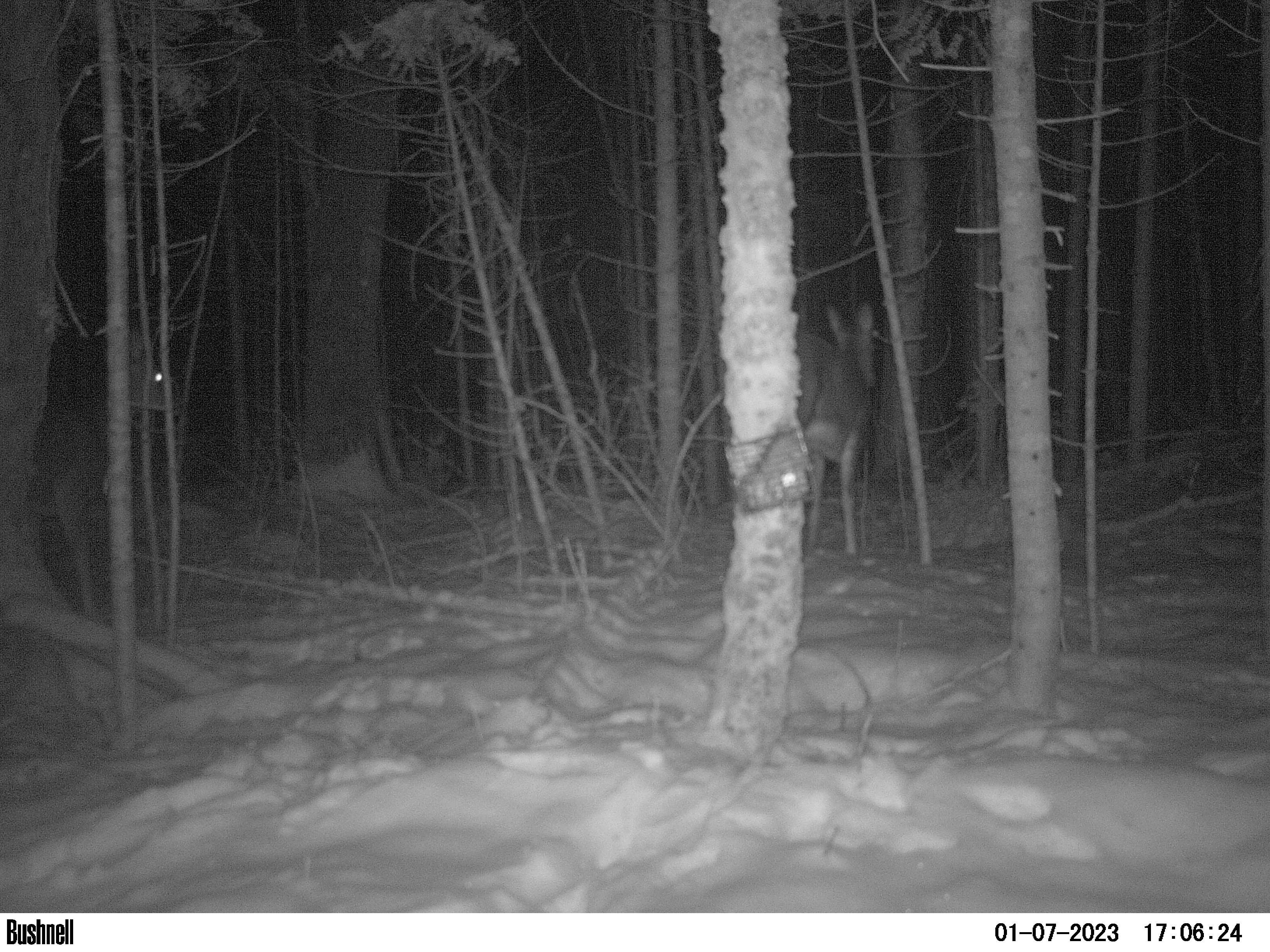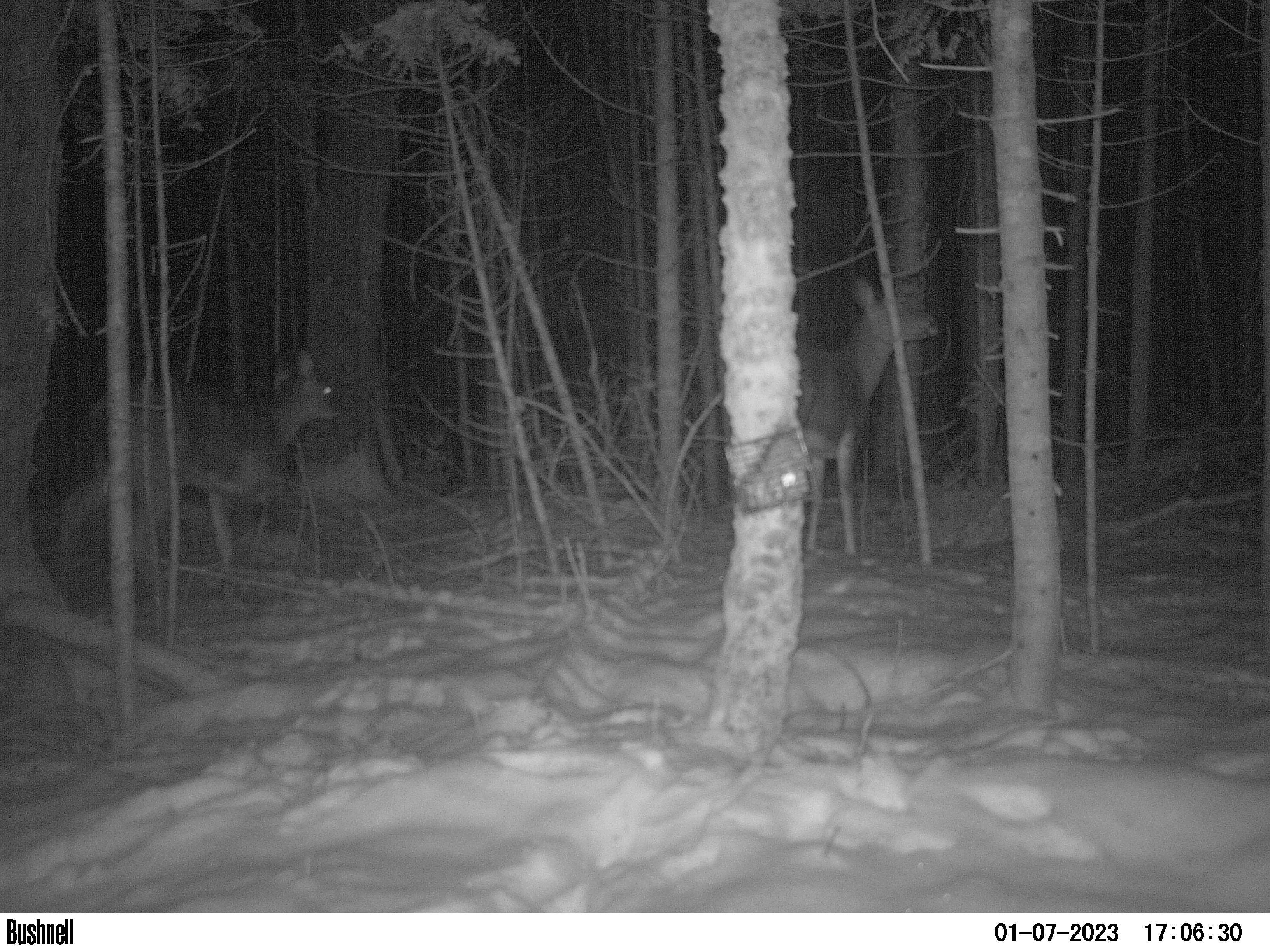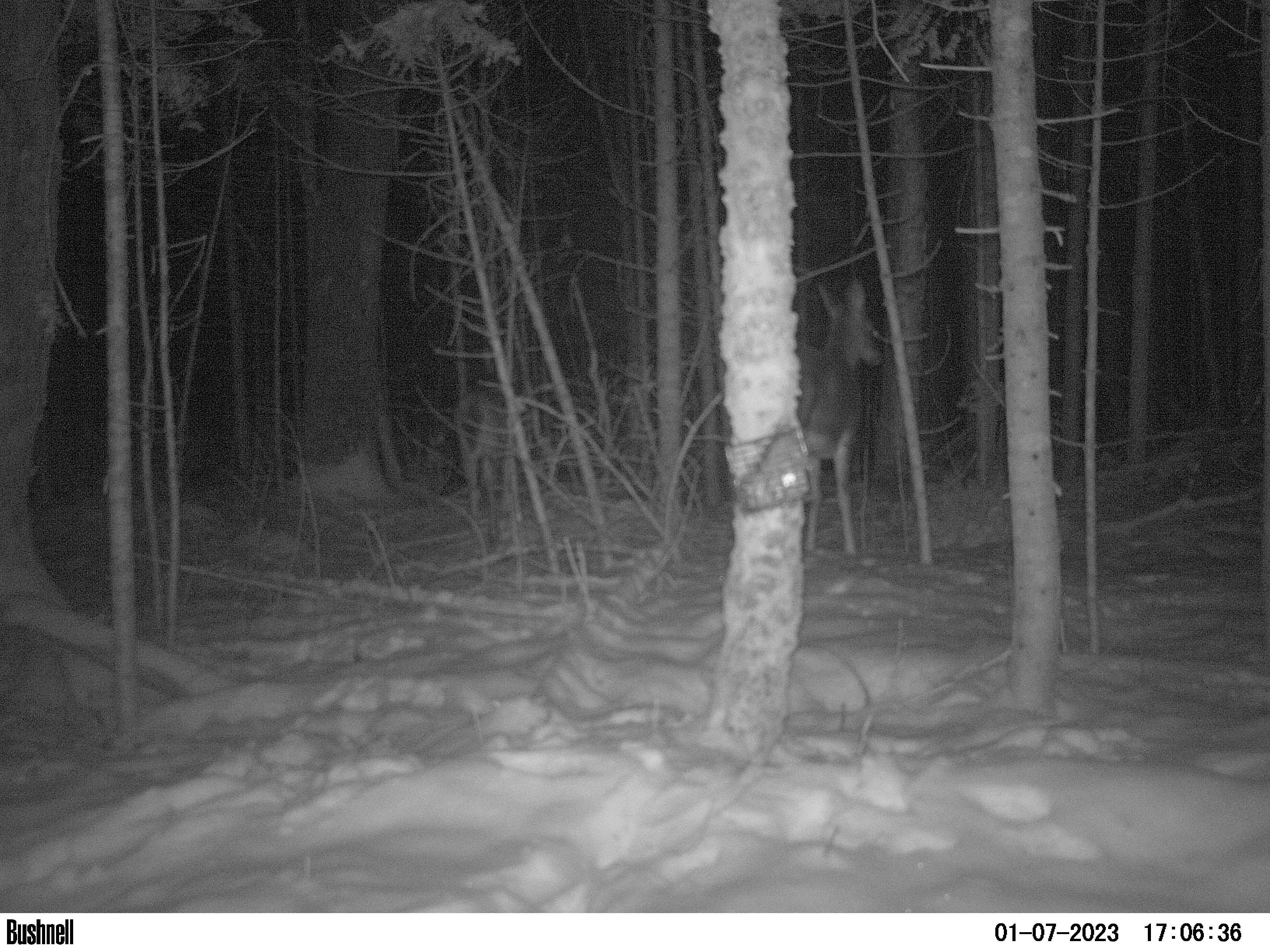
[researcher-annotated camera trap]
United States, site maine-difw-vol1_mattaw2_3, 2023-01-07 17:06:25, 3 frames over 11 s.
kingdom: Animalia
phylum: Chordata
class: Mammalia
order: Artiodactyla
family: Cervidae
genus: Odocoileus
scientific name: Odocoileus virginianus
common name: white-tailed deer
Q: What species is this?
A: White-tailed deer (Odocoileus virginianus).